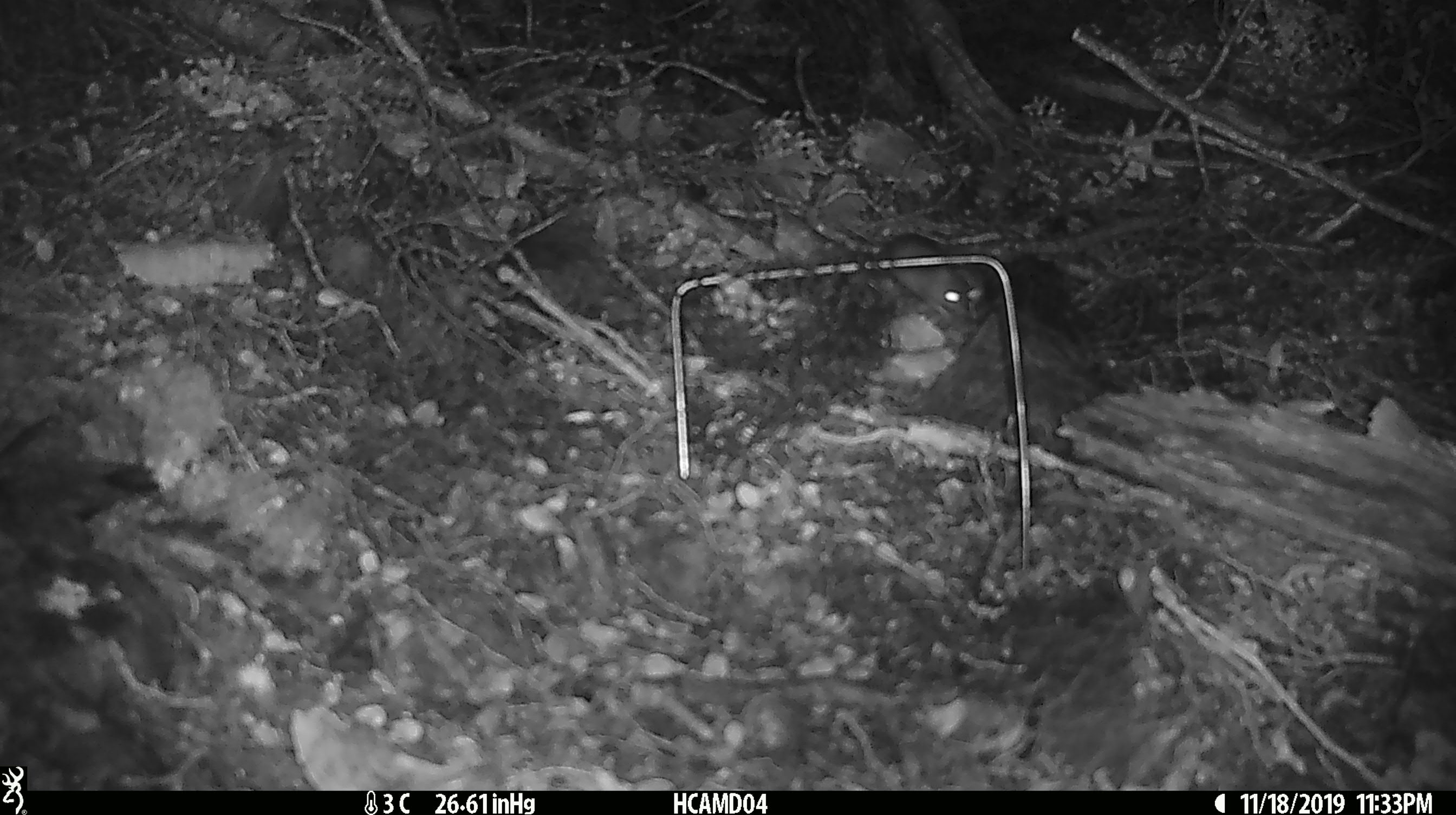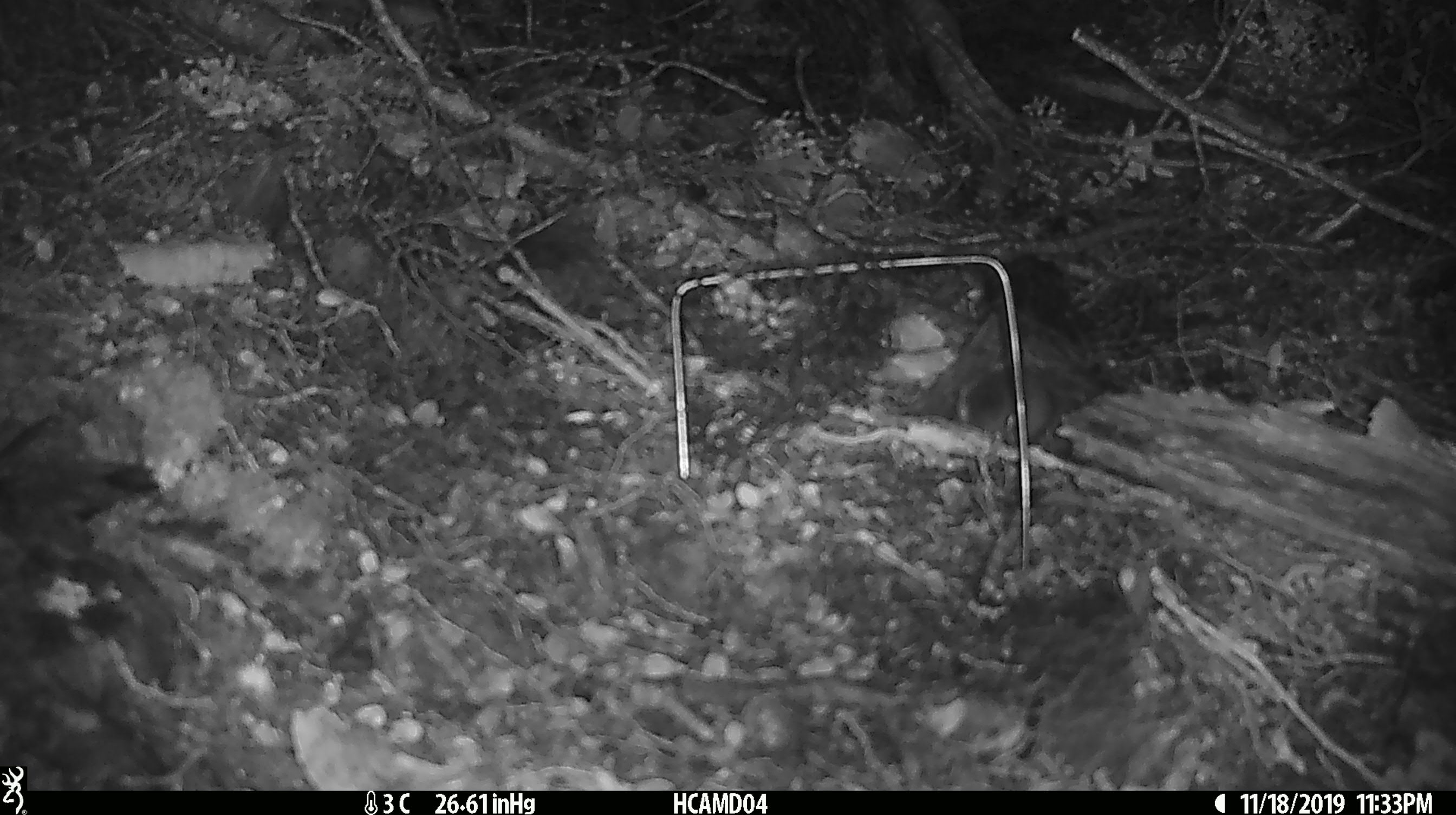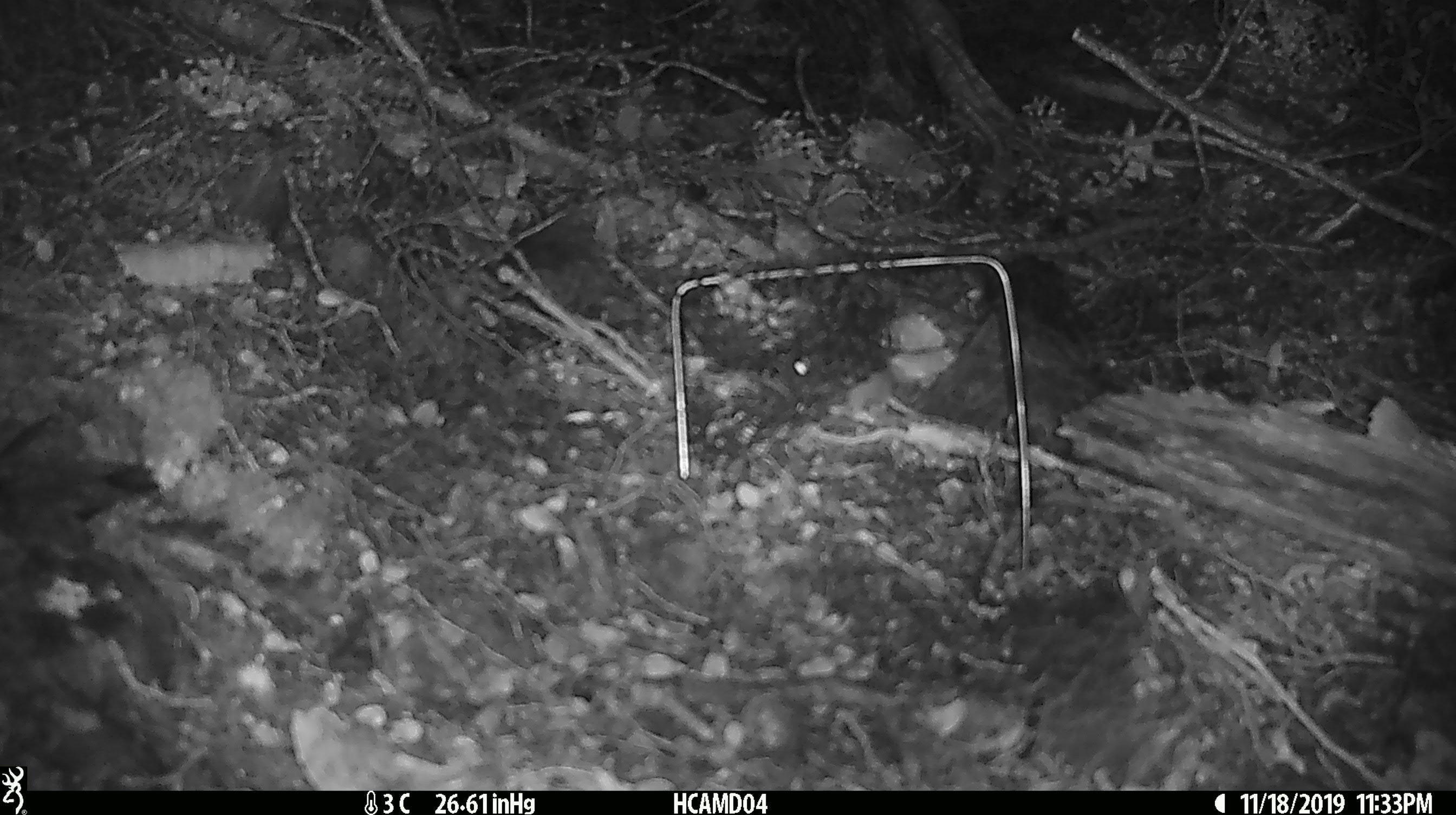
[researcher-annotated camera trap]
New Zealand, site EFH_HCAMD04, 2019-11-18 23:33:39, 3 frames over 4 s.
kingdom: Animalia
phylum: Chordata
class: Mammalia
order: Rodentia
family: Muridae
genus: Mus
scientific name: Mus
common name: mouse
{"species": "mouse (Mus)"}